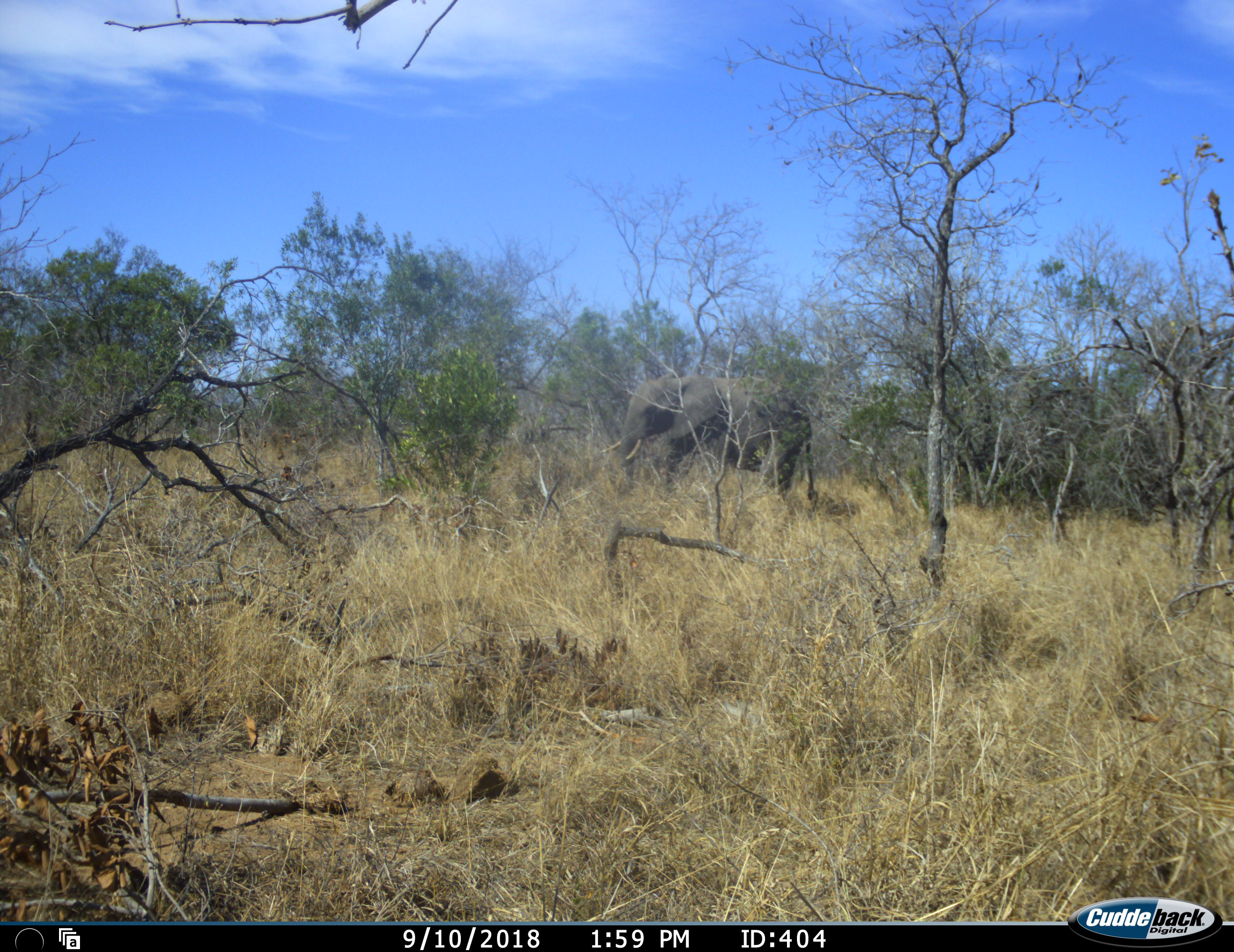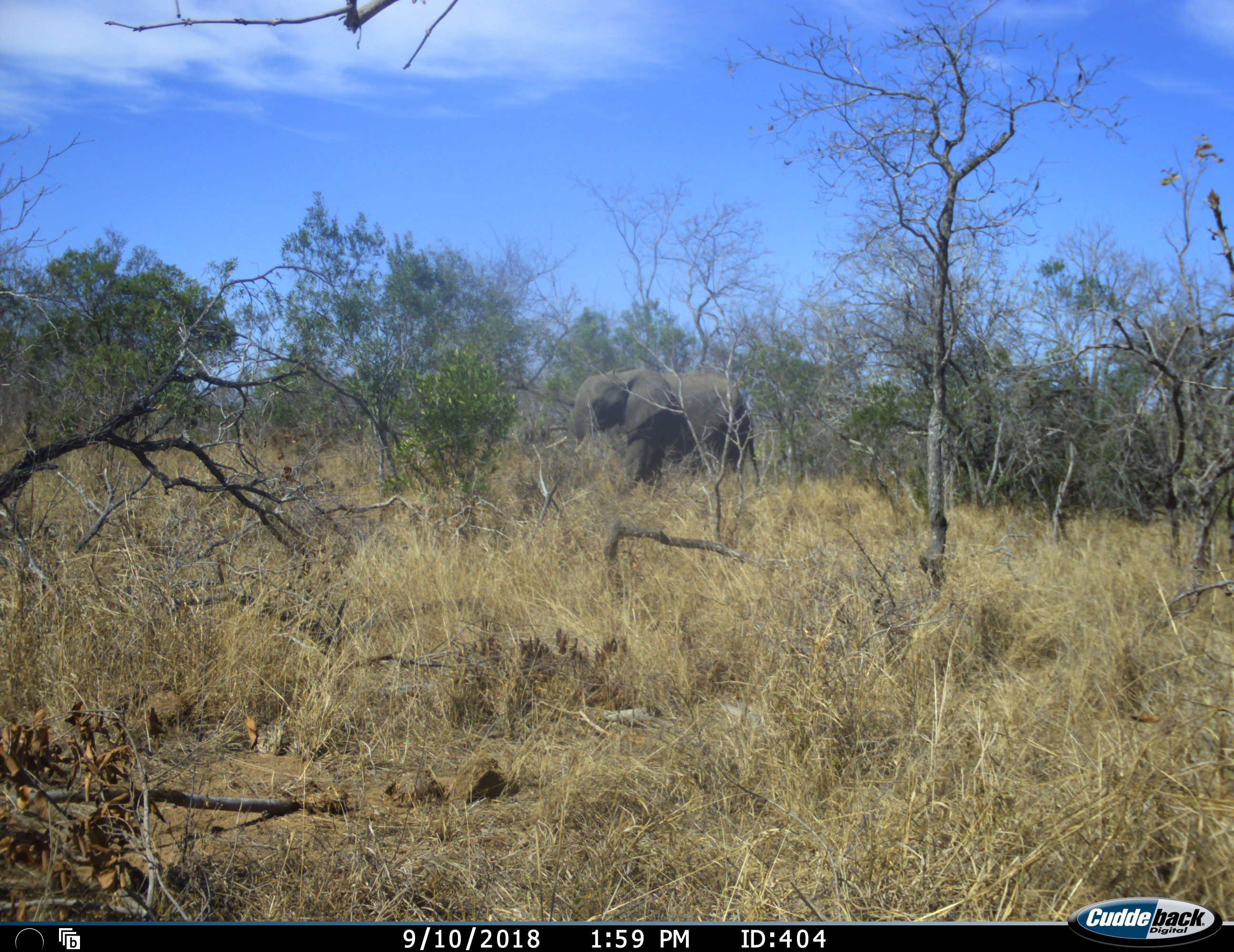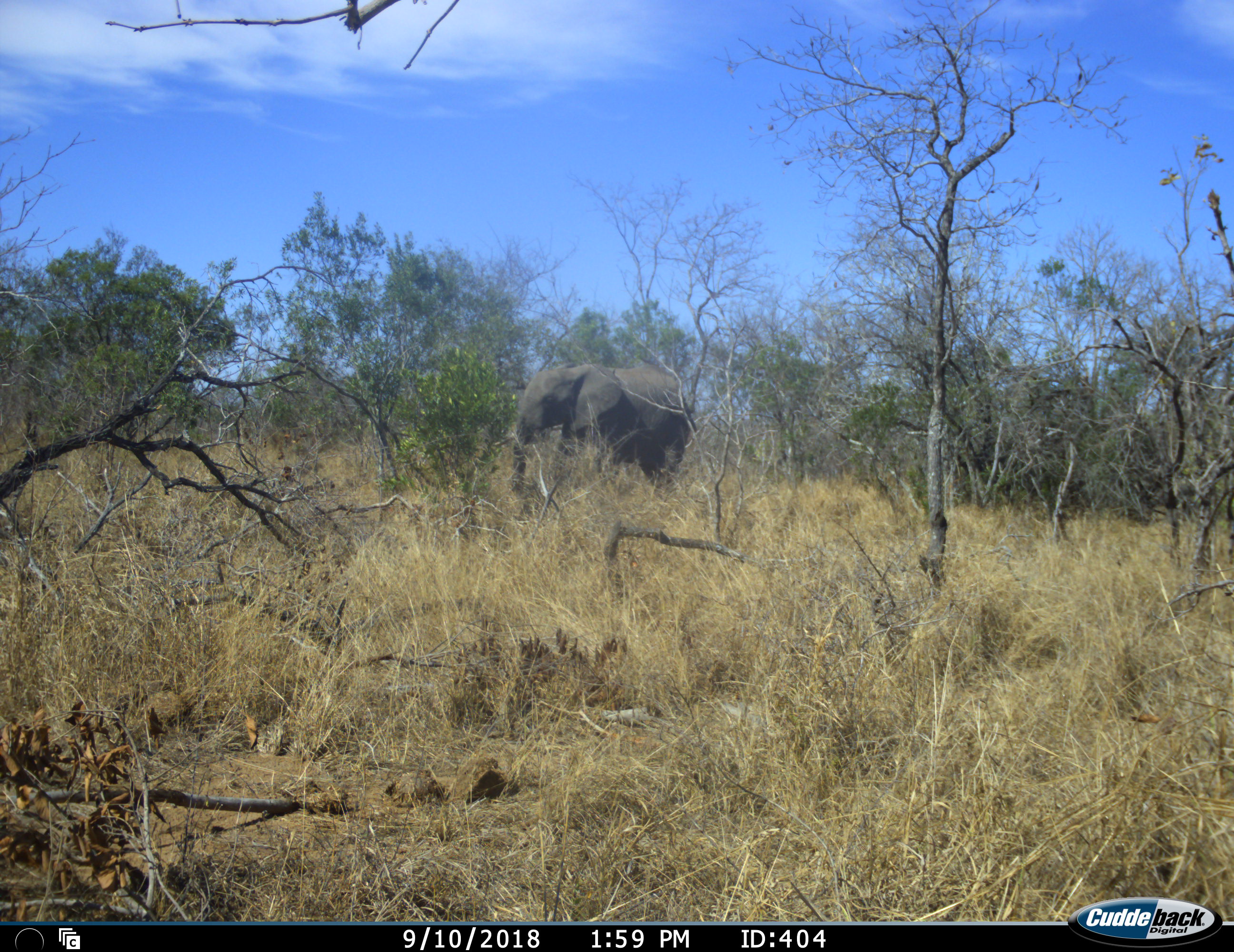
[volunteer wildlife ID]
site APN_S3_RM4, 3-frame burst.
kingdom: Animalia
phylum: Chordata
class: Mammalia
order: Proboscidea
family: Elephantidae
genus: Loxodonta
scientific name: Loxodonta africana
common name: african bush elephant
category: elephant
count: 1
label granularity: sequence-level